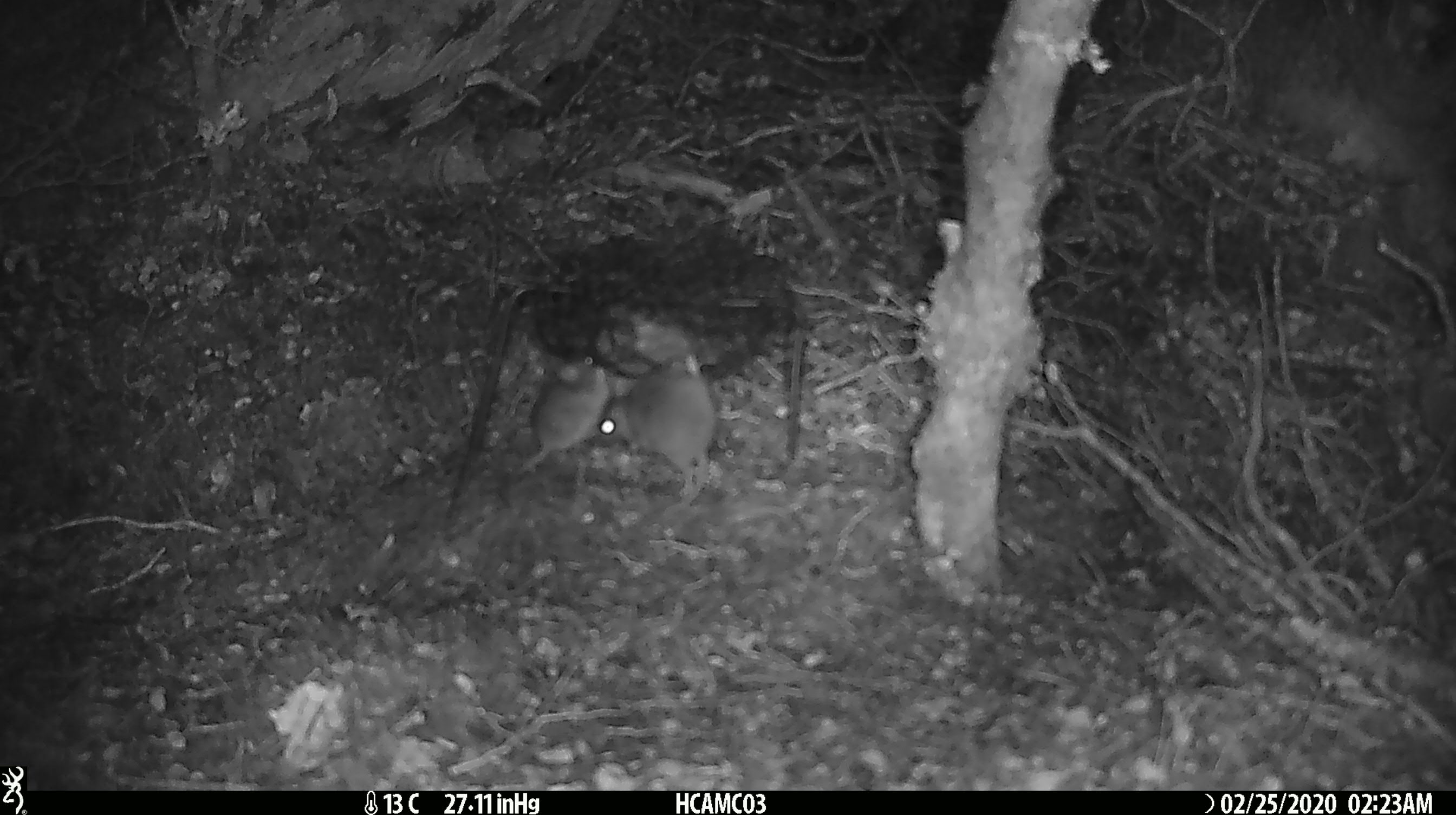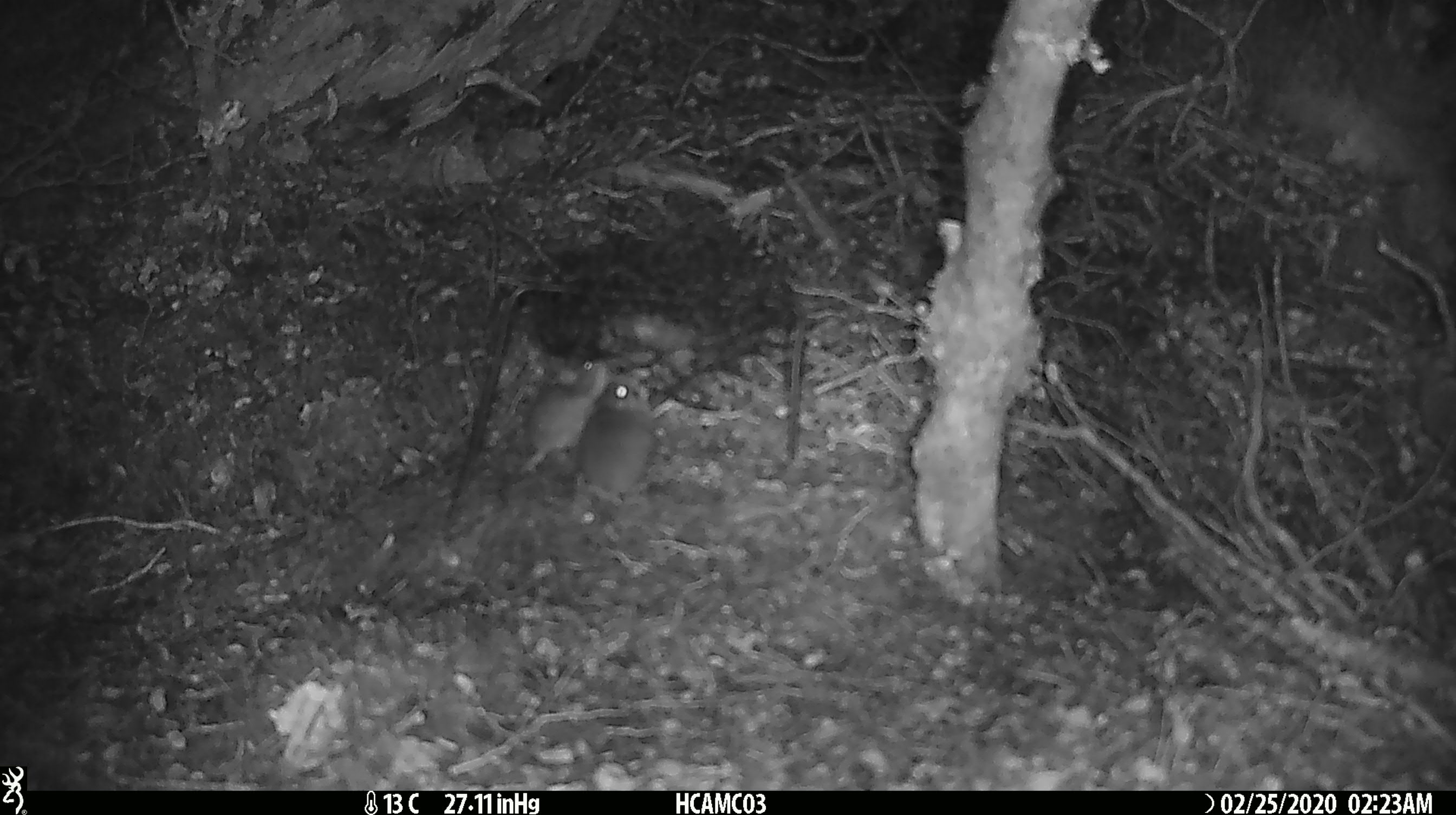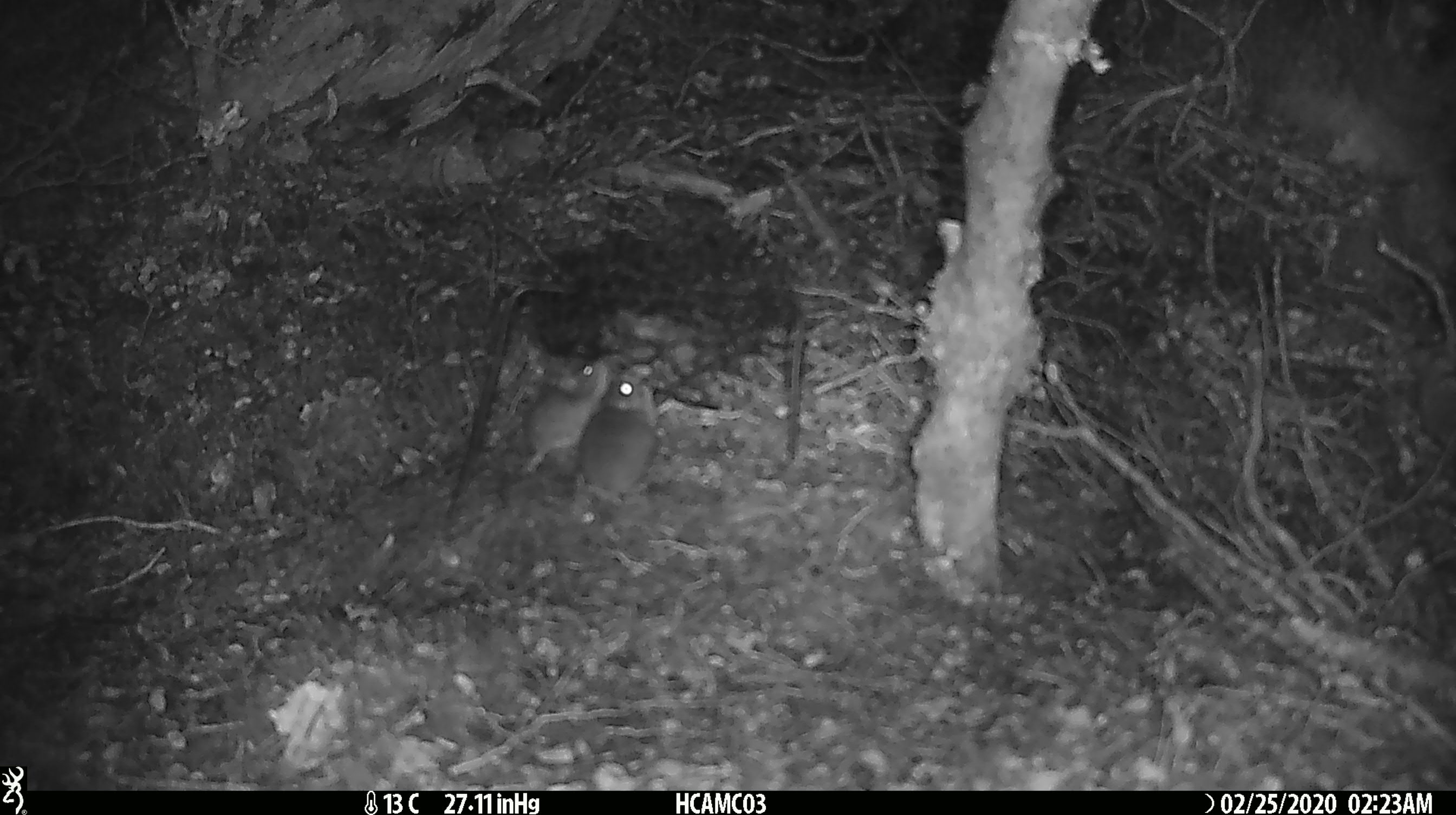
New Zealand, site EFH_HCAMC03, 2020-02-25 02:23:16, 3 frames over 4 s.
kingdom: Animalia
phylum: Chordata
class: Mammalia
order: Rodentia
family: Muridae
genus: Mus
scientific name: Mus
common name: mouse